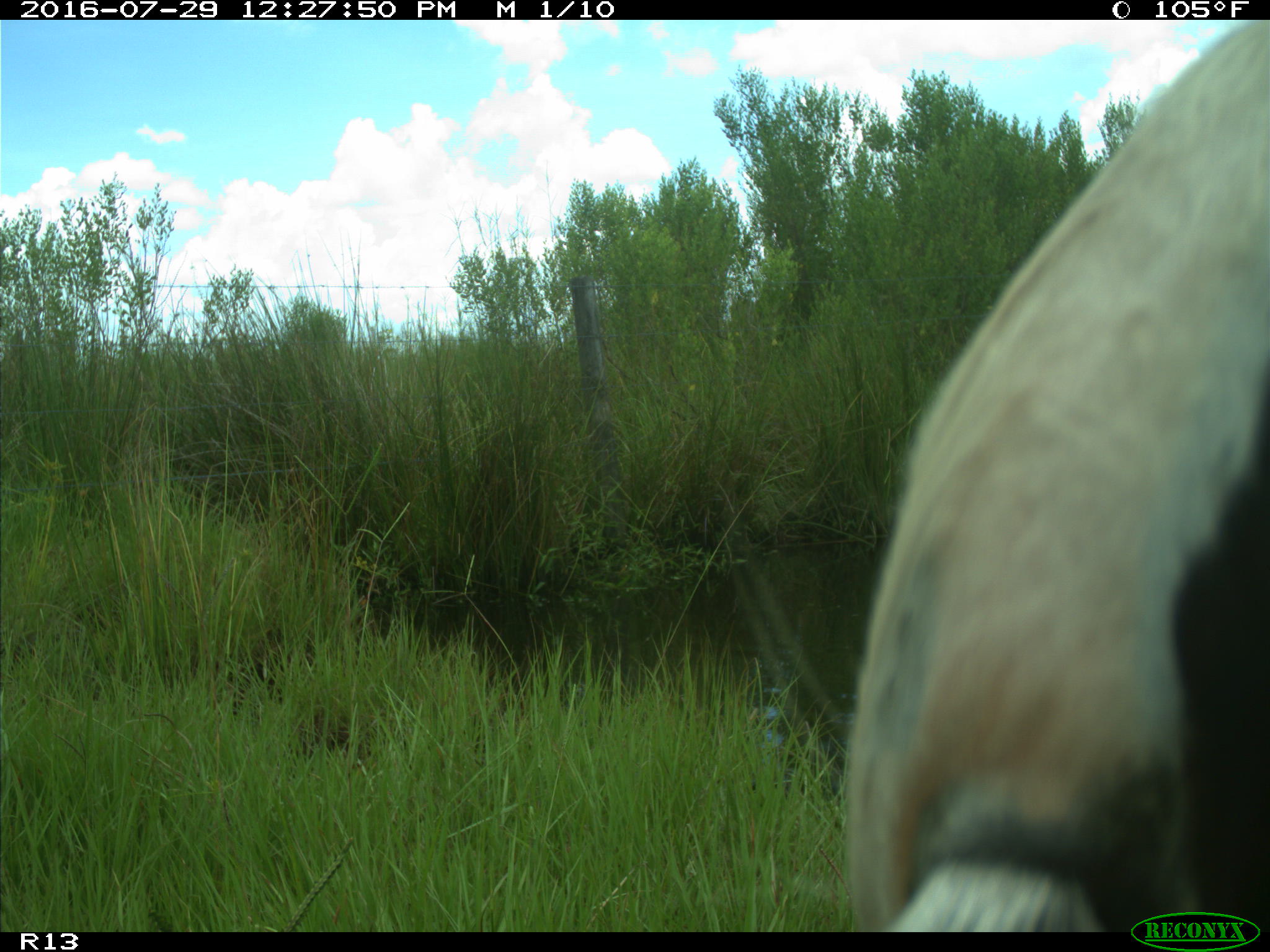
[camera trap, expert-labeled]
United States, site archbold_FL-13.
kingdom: Animalia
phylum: Chordata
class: Mammalia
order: Artiodactyla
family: Bovidae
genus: Bos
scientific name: Bos taurus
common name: domestic cow